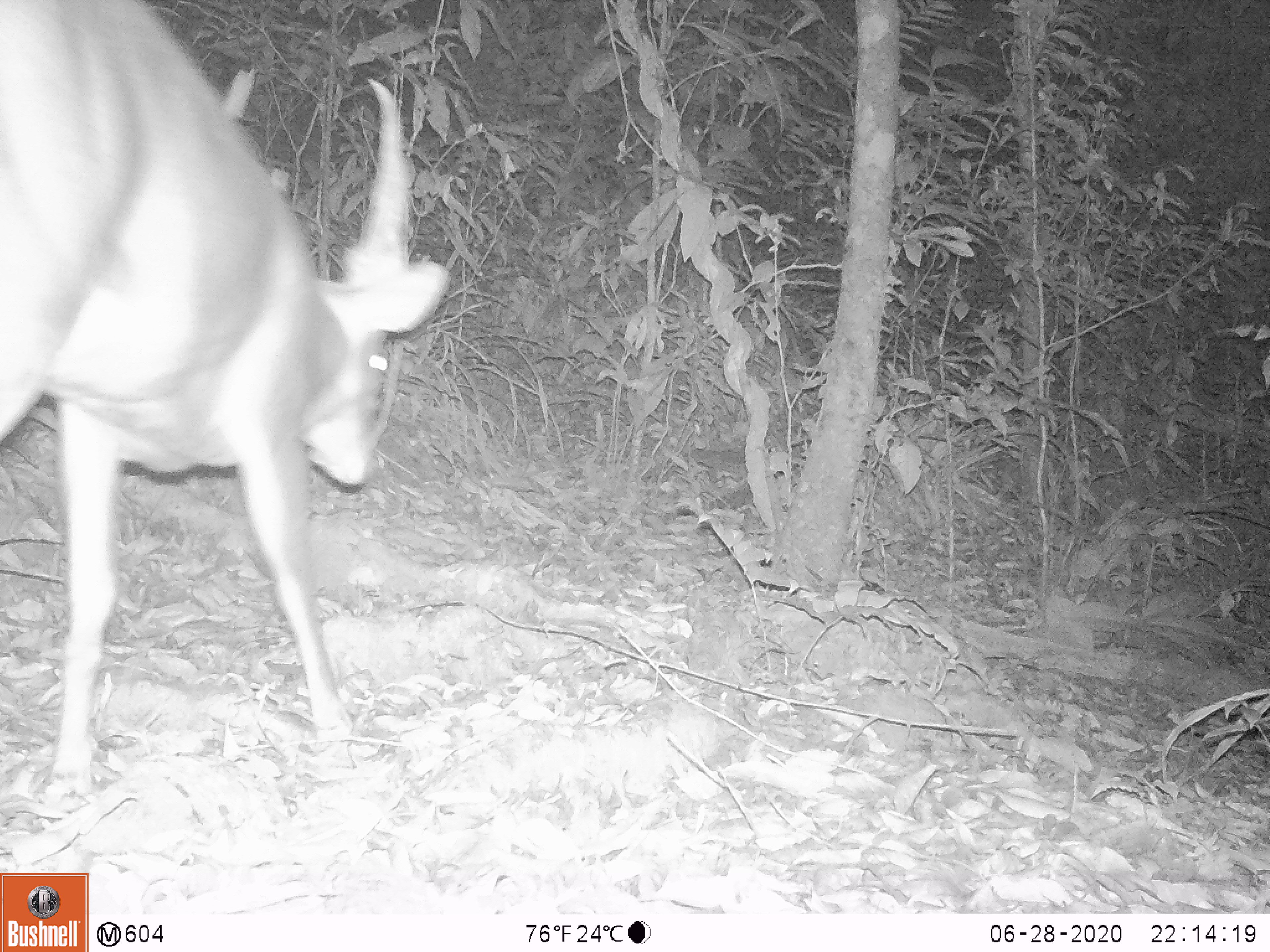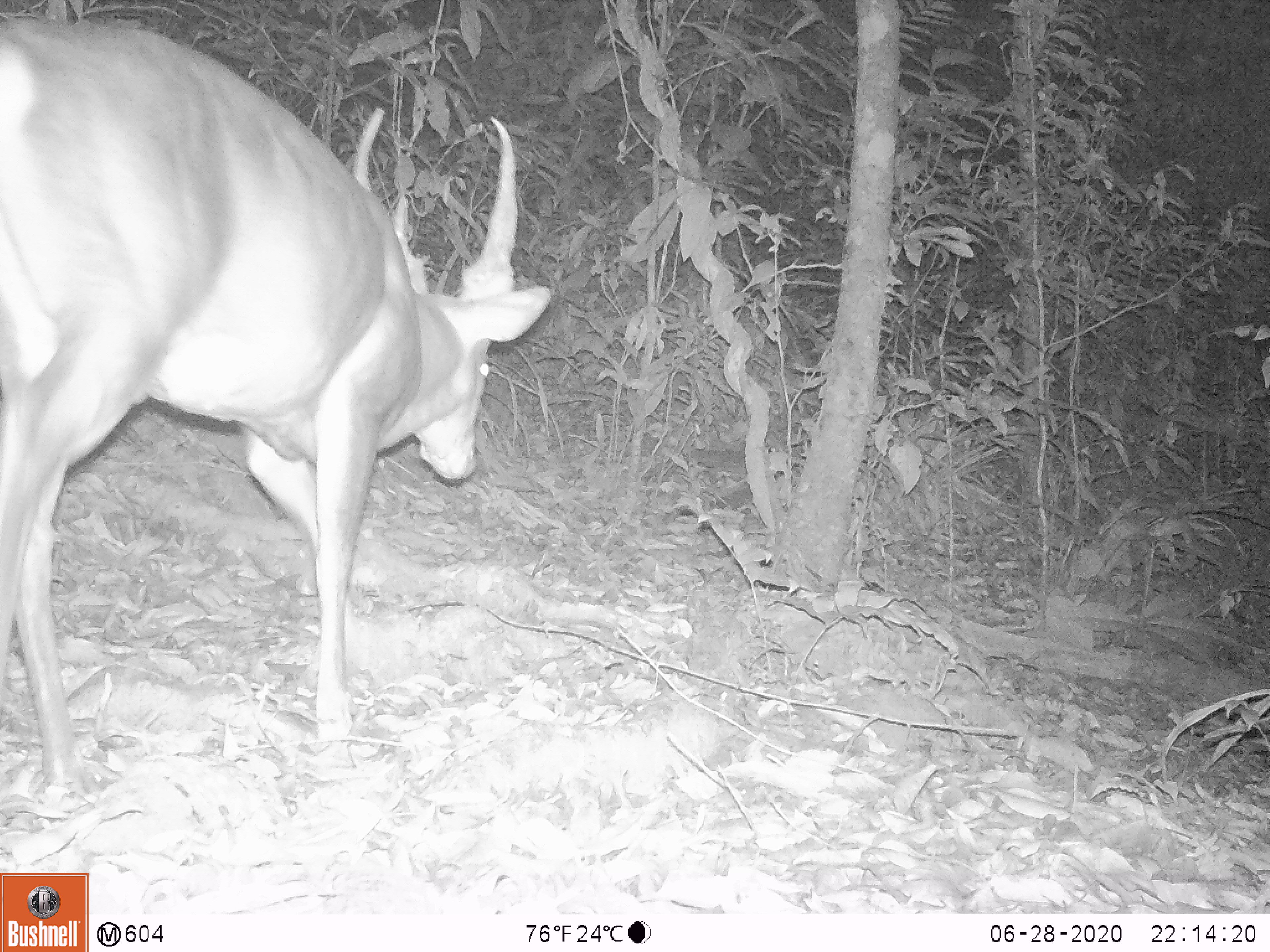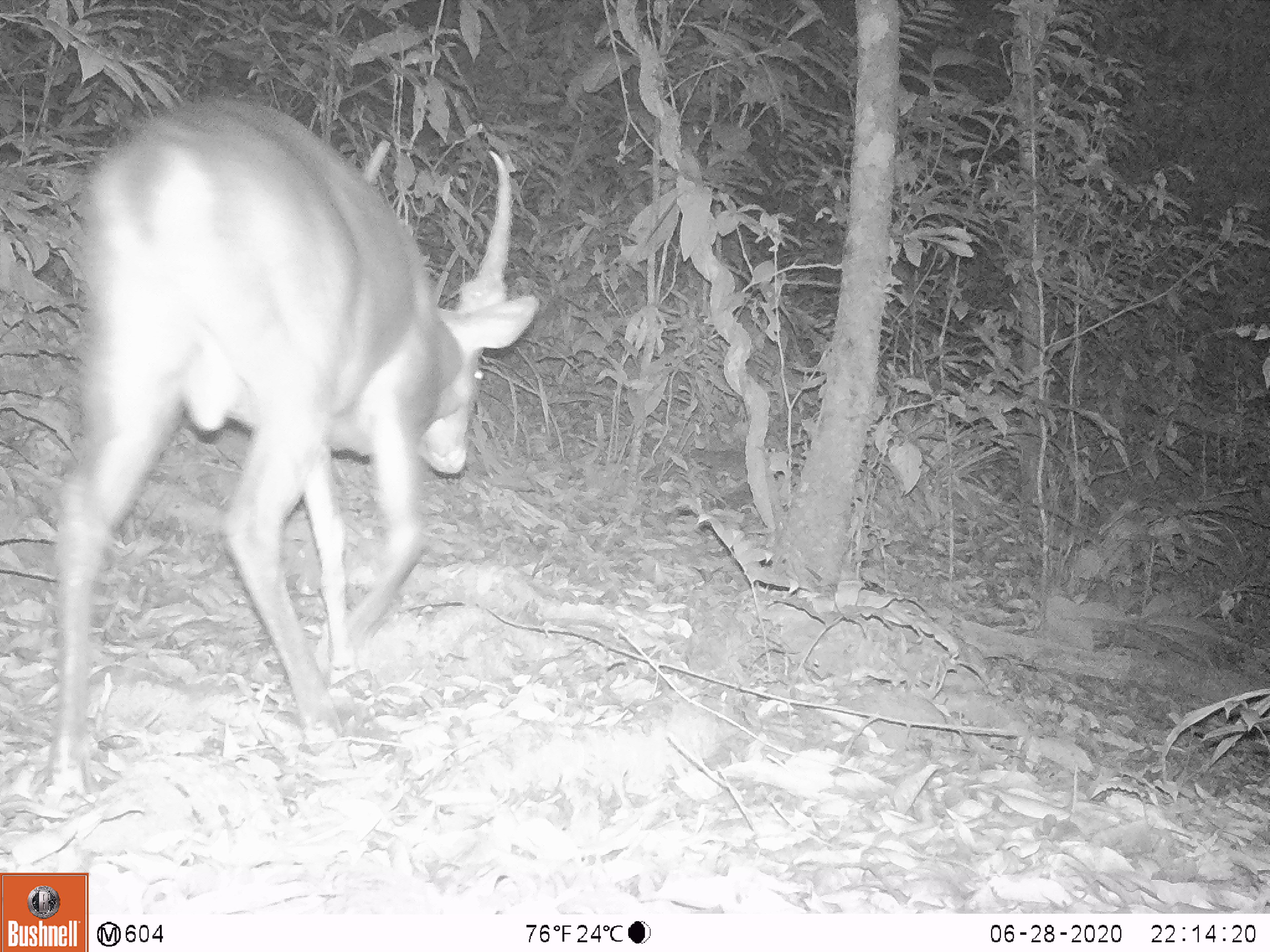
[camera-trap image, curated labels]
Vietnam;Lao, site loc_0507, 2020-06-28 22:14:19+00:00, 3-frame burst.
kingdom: Animalia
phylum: Chordata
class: Mammalia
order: Artiodactyla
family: Cervidae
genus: Muntiacus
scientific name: Muntiacus vuquangensis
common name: large-antlered muntjac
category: large antlered muntjac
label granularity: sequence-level